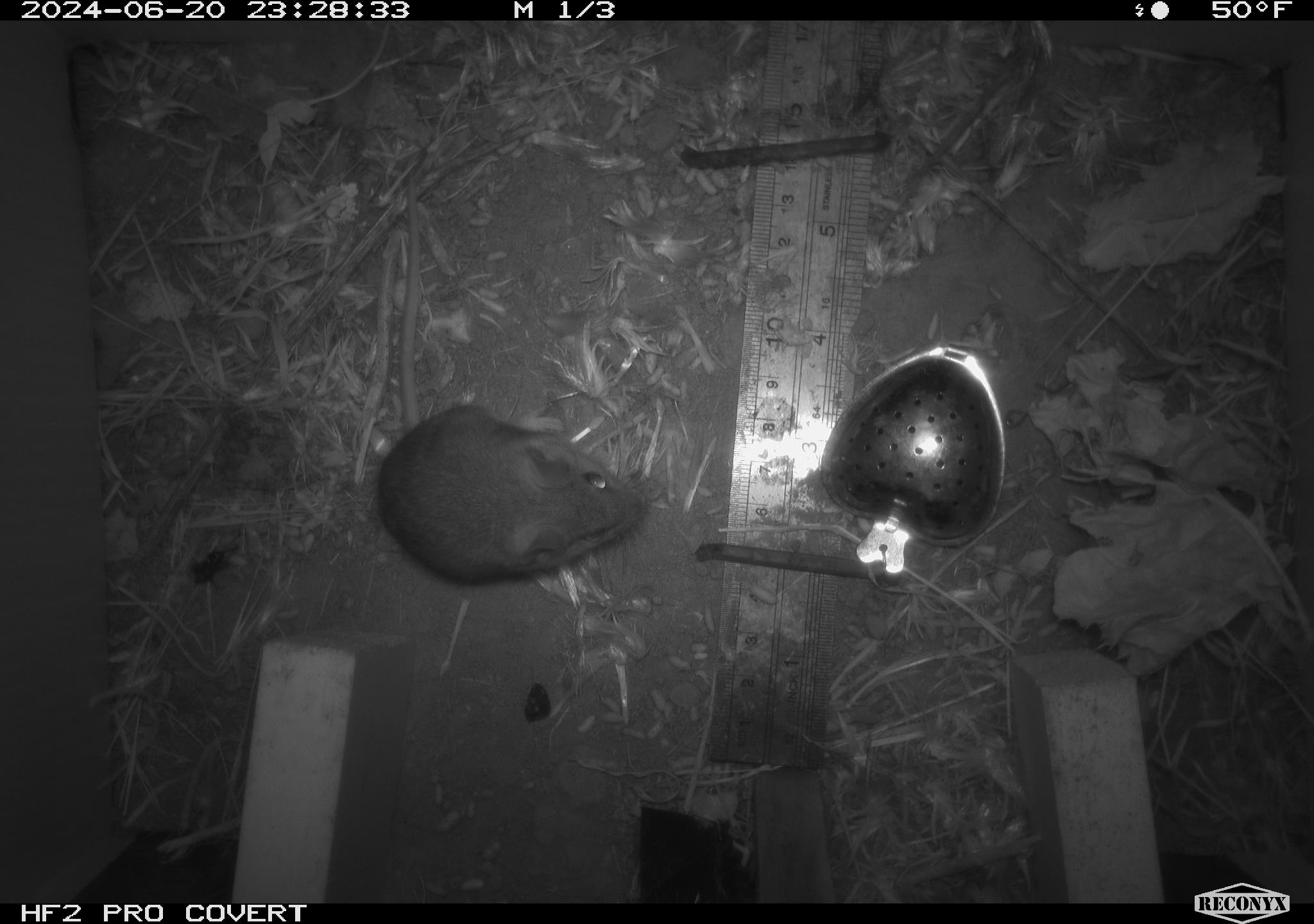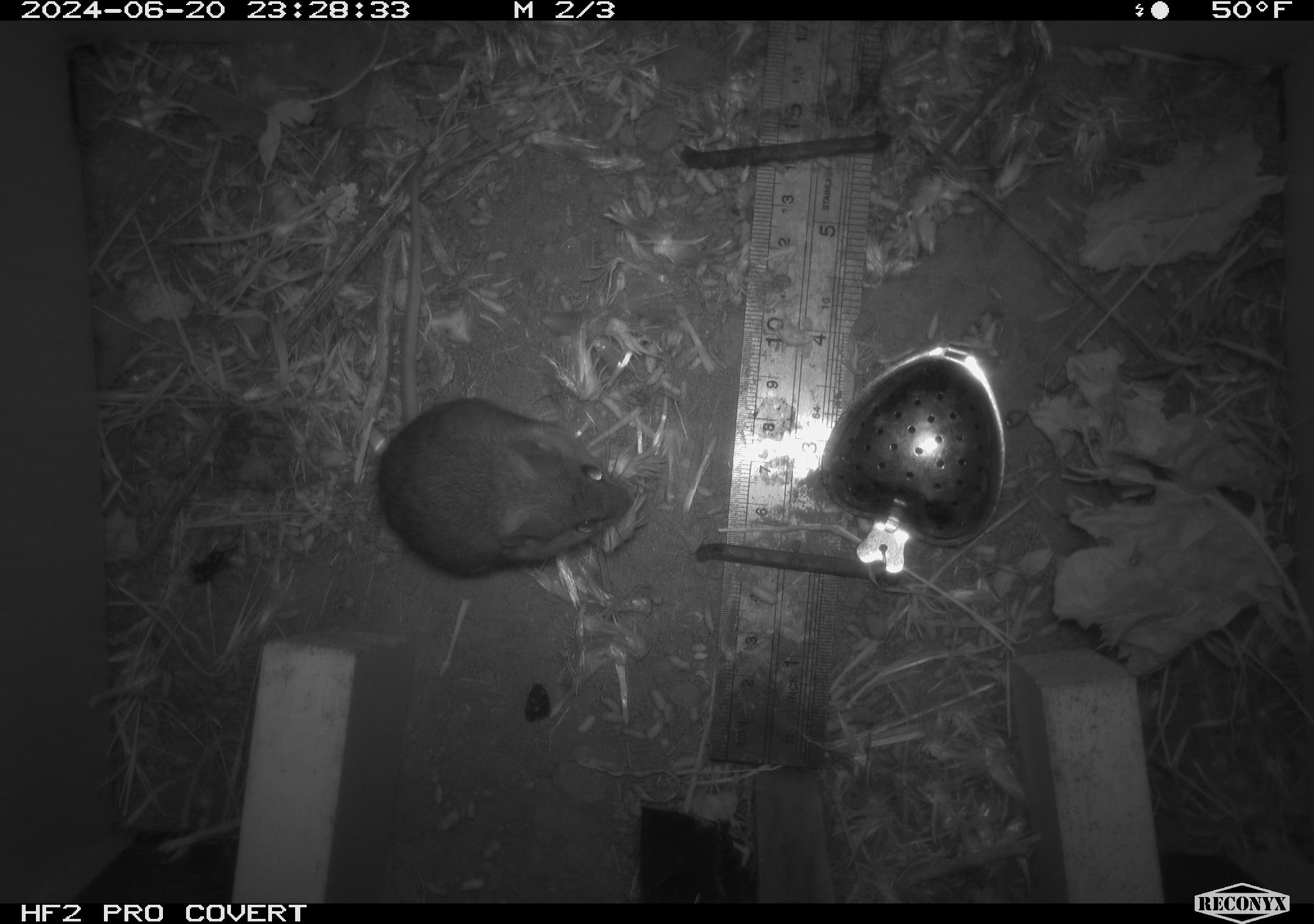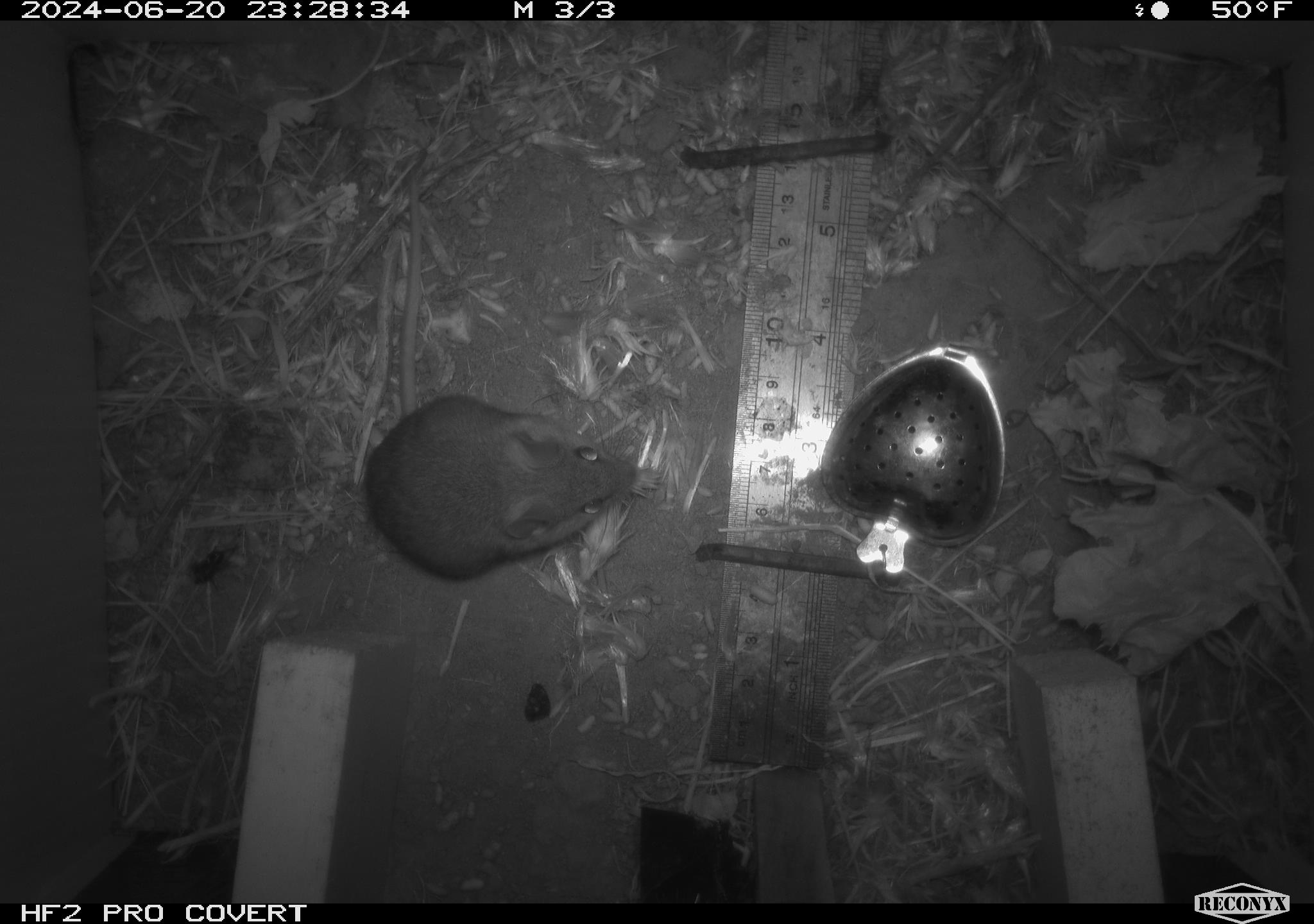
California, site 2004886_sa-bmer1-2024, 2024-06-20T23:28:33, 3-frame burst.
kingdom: Animalia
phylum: Chordata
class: Mammalia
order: Rodentia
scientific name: Rodentia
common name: mouse species